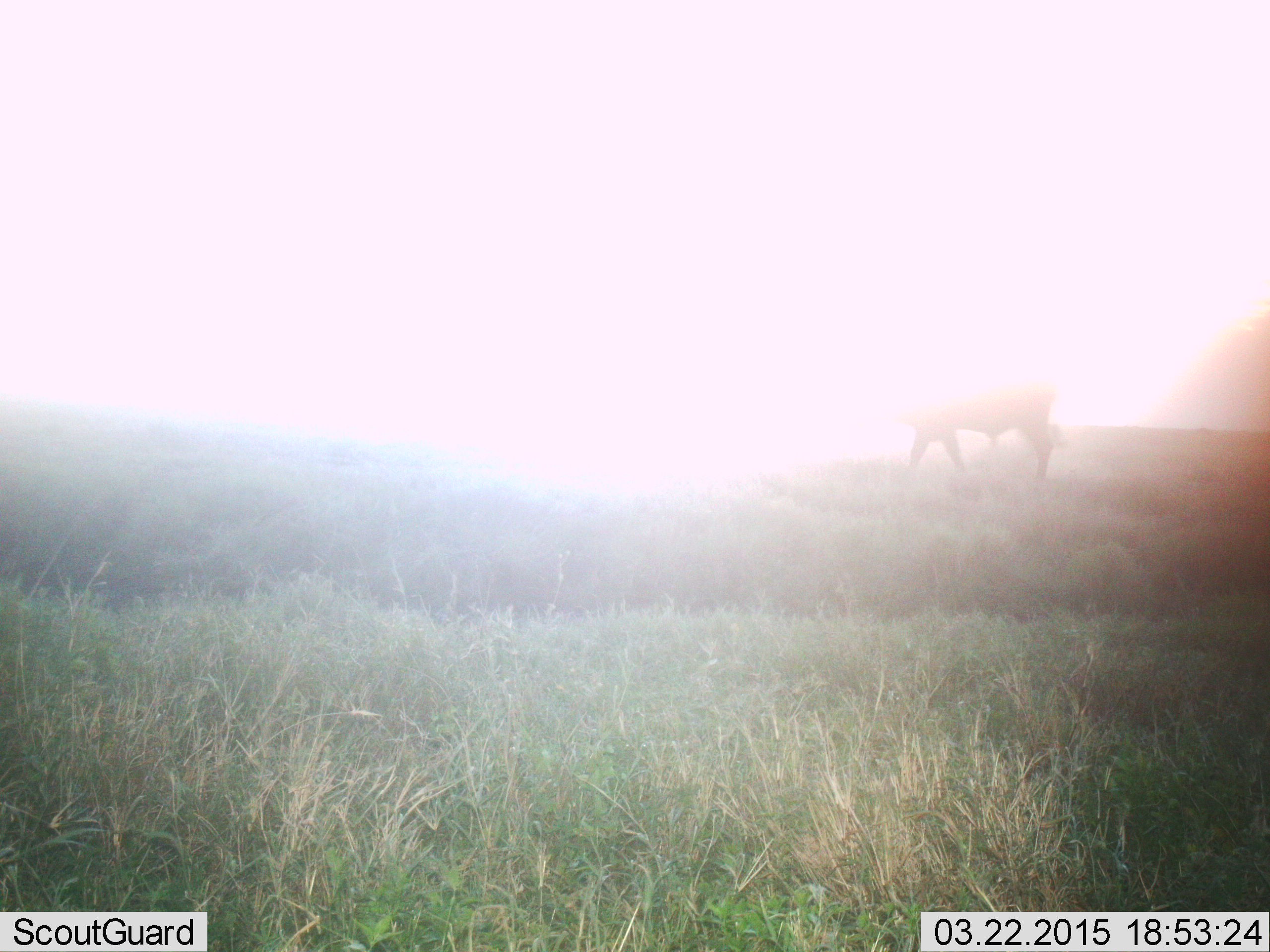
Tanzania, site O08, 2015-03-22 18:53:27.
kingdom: Animalia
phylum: Chordata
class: Mammalia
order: Artiodactyla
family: Bovidae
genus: Connochaetes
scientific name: Connochaetes taurinus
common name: blue wildebeest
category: wildebeest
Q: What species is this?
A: Wildebeest (blue wildebeest) (Connochaetes taurinus).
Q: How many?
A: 1.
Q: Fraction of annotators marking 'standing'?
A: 43%.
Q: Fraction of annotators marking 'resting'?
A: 0%.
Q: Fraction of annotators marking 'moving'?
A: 57%.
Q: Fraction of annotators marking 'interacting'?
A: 0%.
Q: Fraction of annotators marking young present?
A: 0%.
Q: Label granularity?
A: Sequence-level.